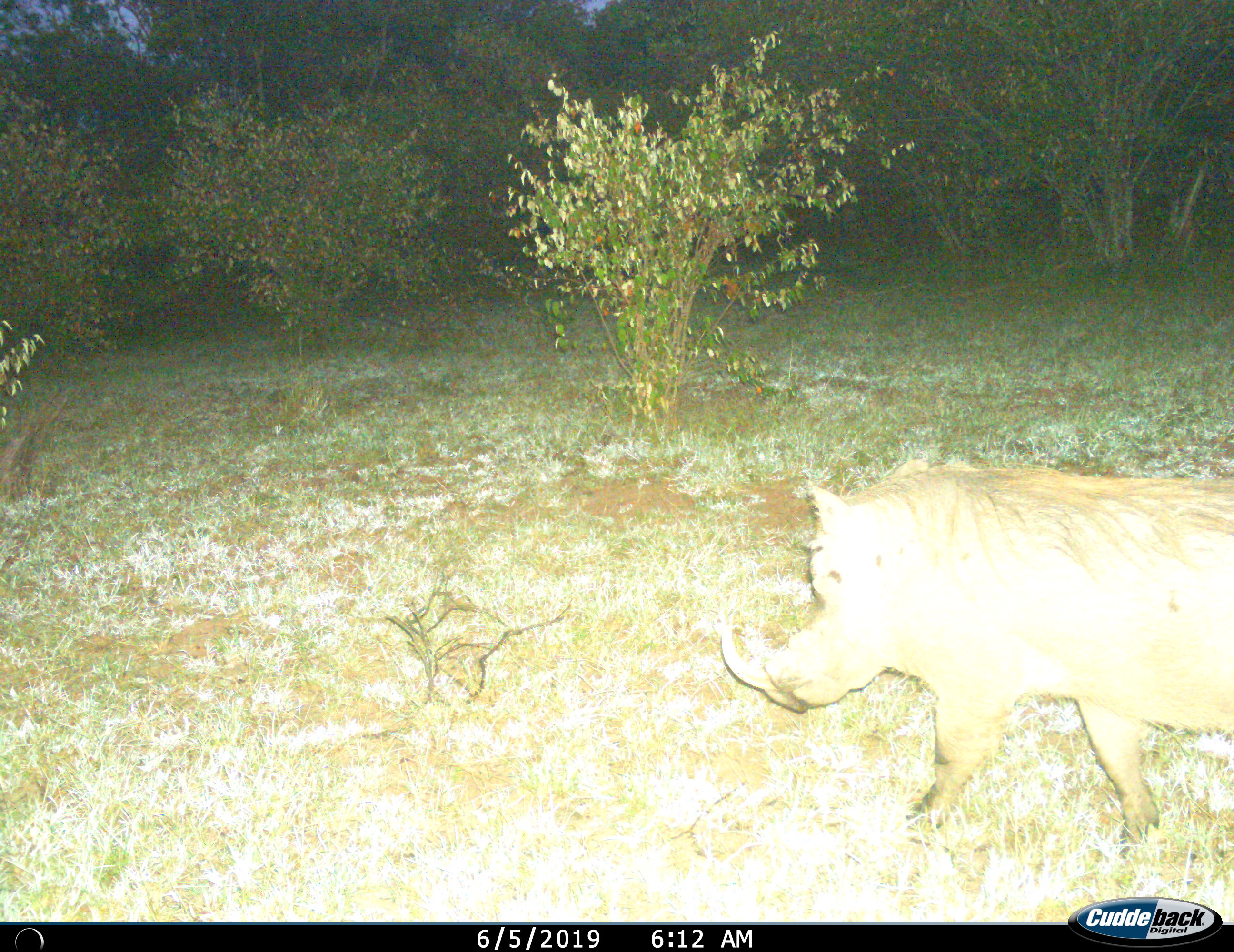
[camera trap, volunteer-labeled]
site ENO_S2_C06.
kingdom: Animalia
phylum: Chordata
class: Mammalia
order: Artiodactyla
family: Suidae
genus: Phacochoerus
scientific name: Phacochoerus africanus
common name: warthog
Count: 1.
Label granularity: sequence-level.